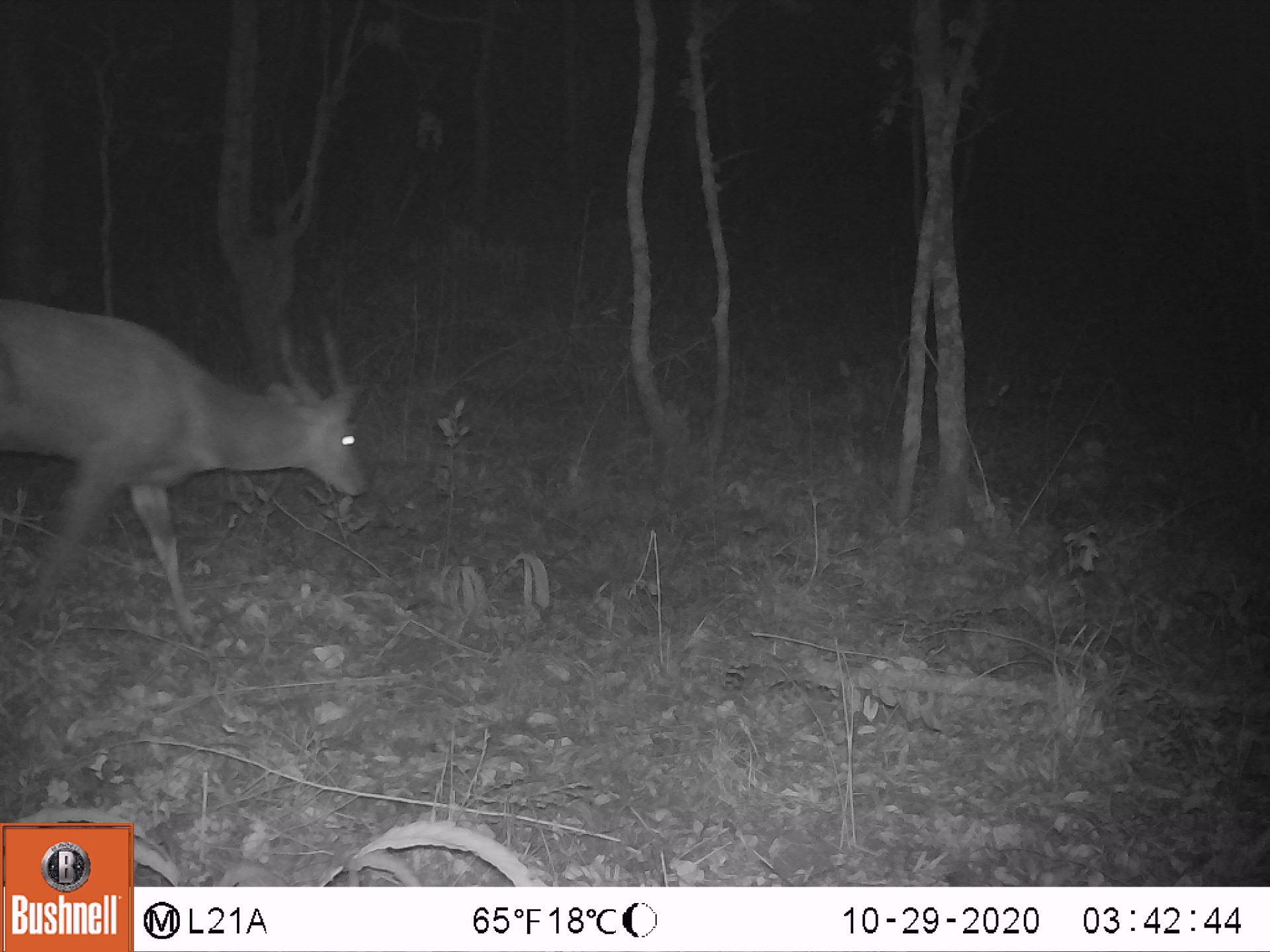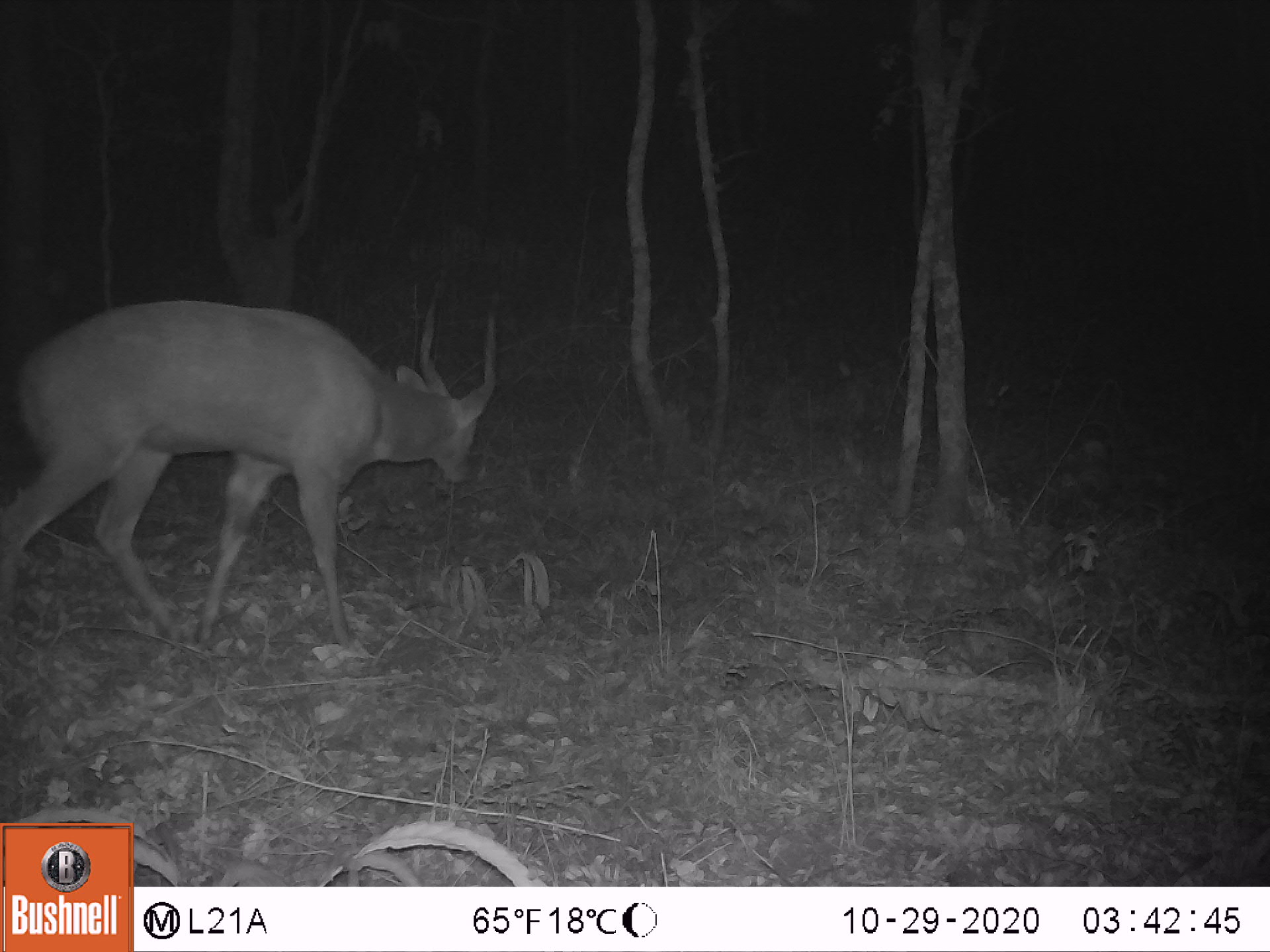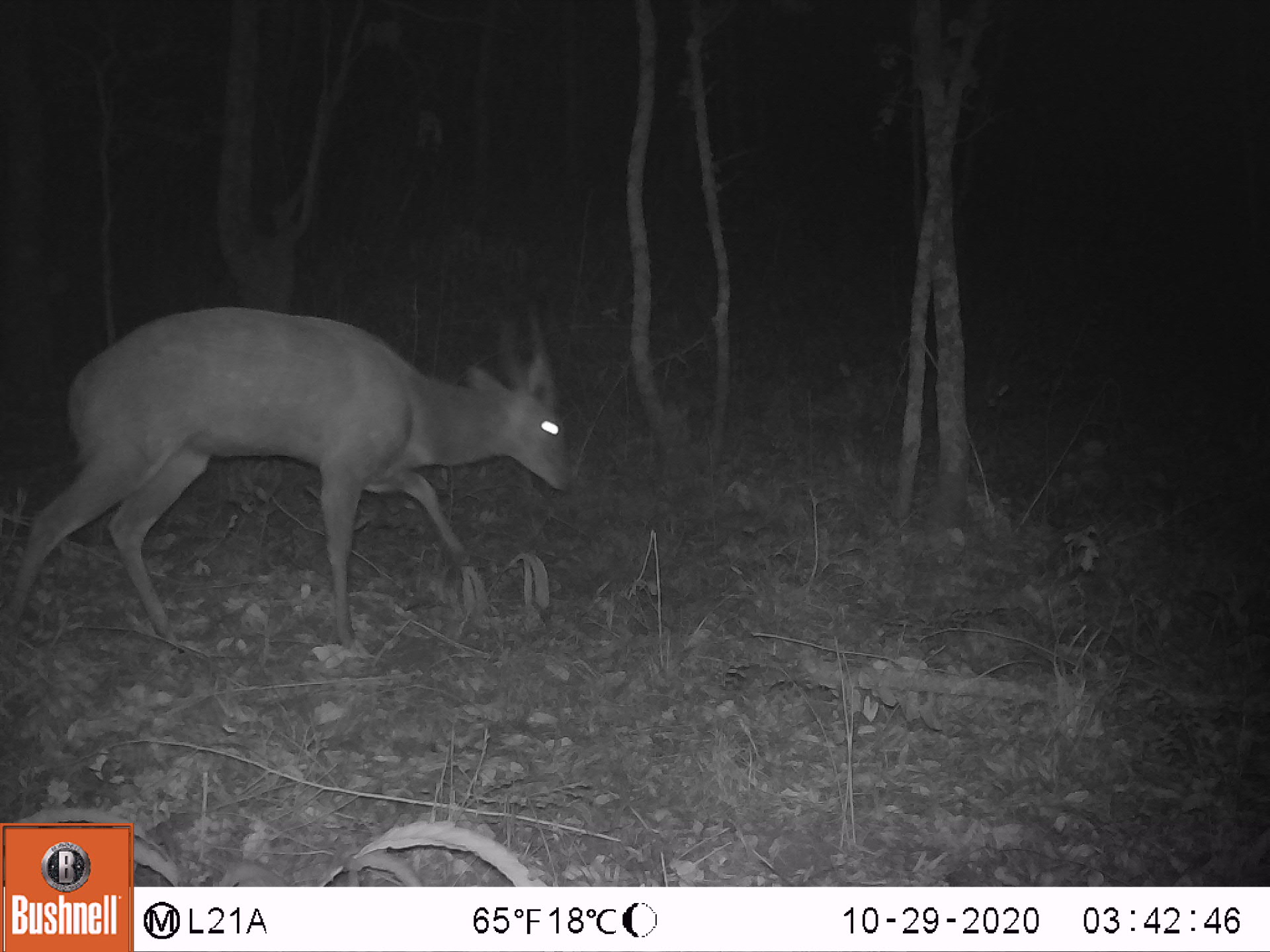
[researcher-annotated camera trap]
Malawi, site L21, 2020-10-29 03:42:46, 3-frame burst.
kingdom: Animalia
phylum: Chordata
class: Mammalia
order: Artiodactyla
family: Bovidae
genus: Tragelaphus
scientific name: Tragelaphus sylvaticus sylvaticus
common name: cape bushbuck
Cape bushbuck (Tragelaphus sylvaticus sylvaticus), count 1.